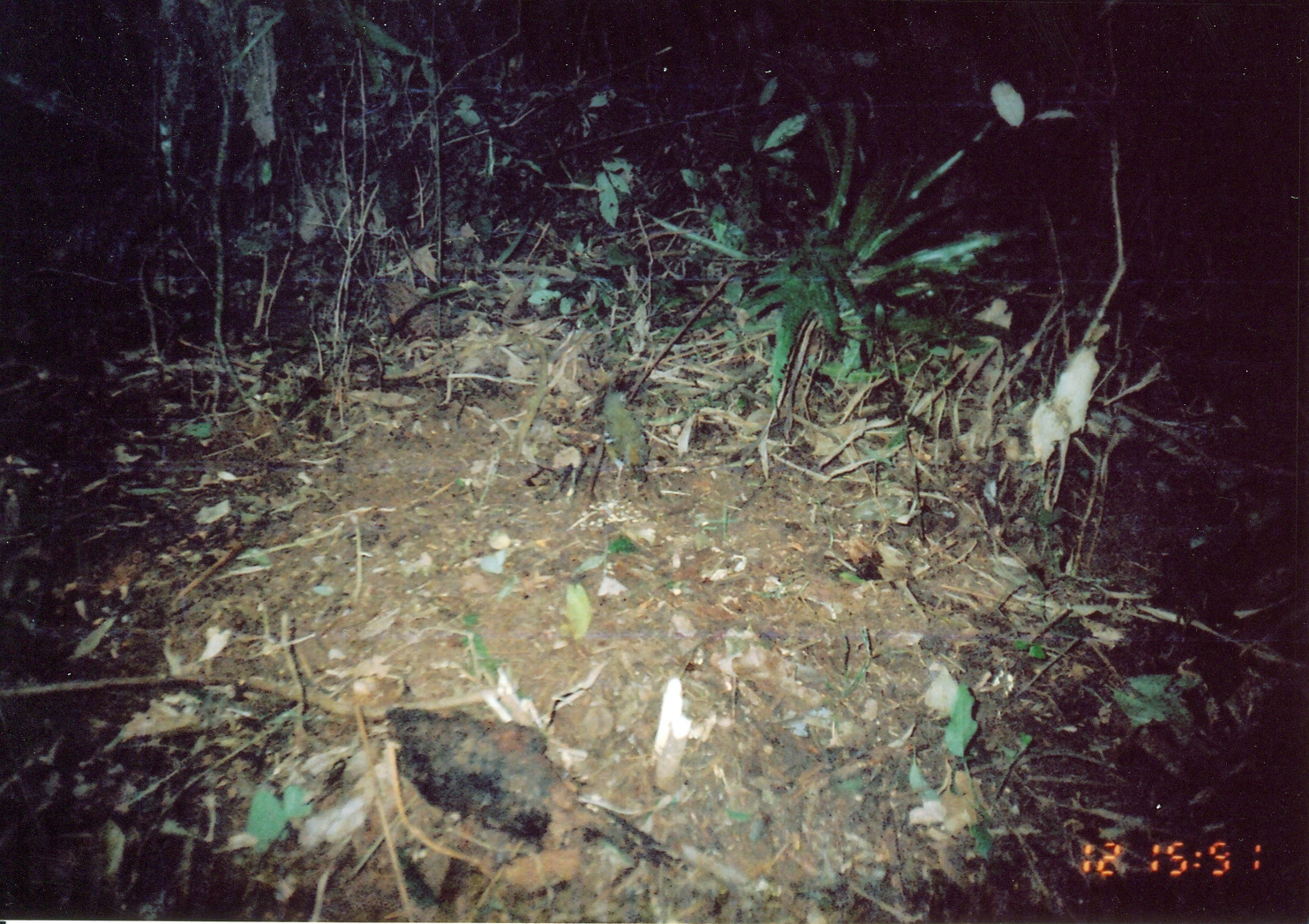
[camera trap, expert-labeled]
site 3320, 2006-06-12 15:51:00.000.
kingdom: Animalia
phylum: Chordata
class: Aves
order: Passeriformes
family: Turdidae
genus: Zoothera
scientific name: Zoothera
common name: asian thrushes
Zoothera (asian thrushes), count 1.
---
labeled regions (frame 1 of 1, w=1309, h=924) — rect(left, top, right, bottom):
zoothera: rect(599, 388, 648, 484)